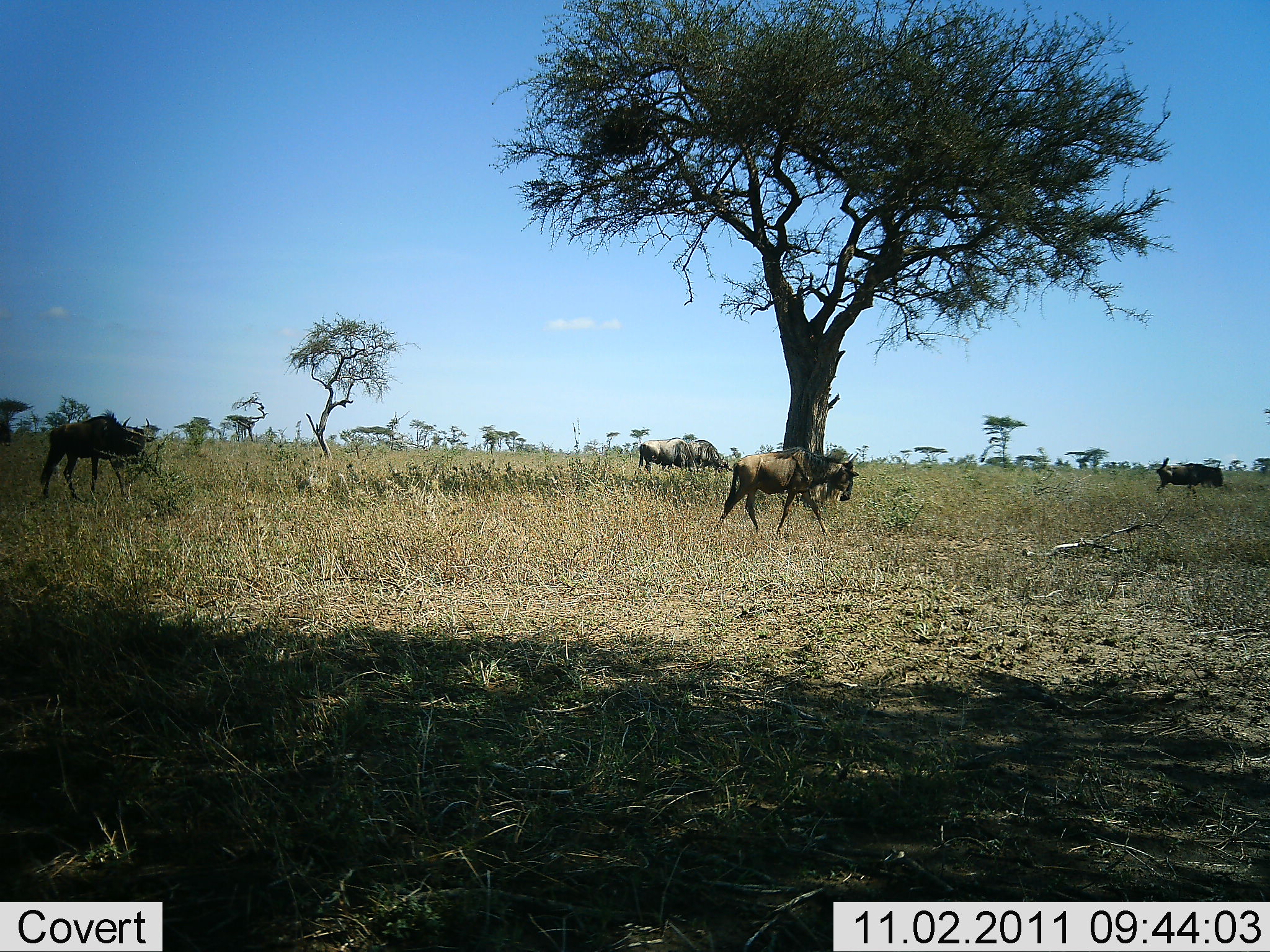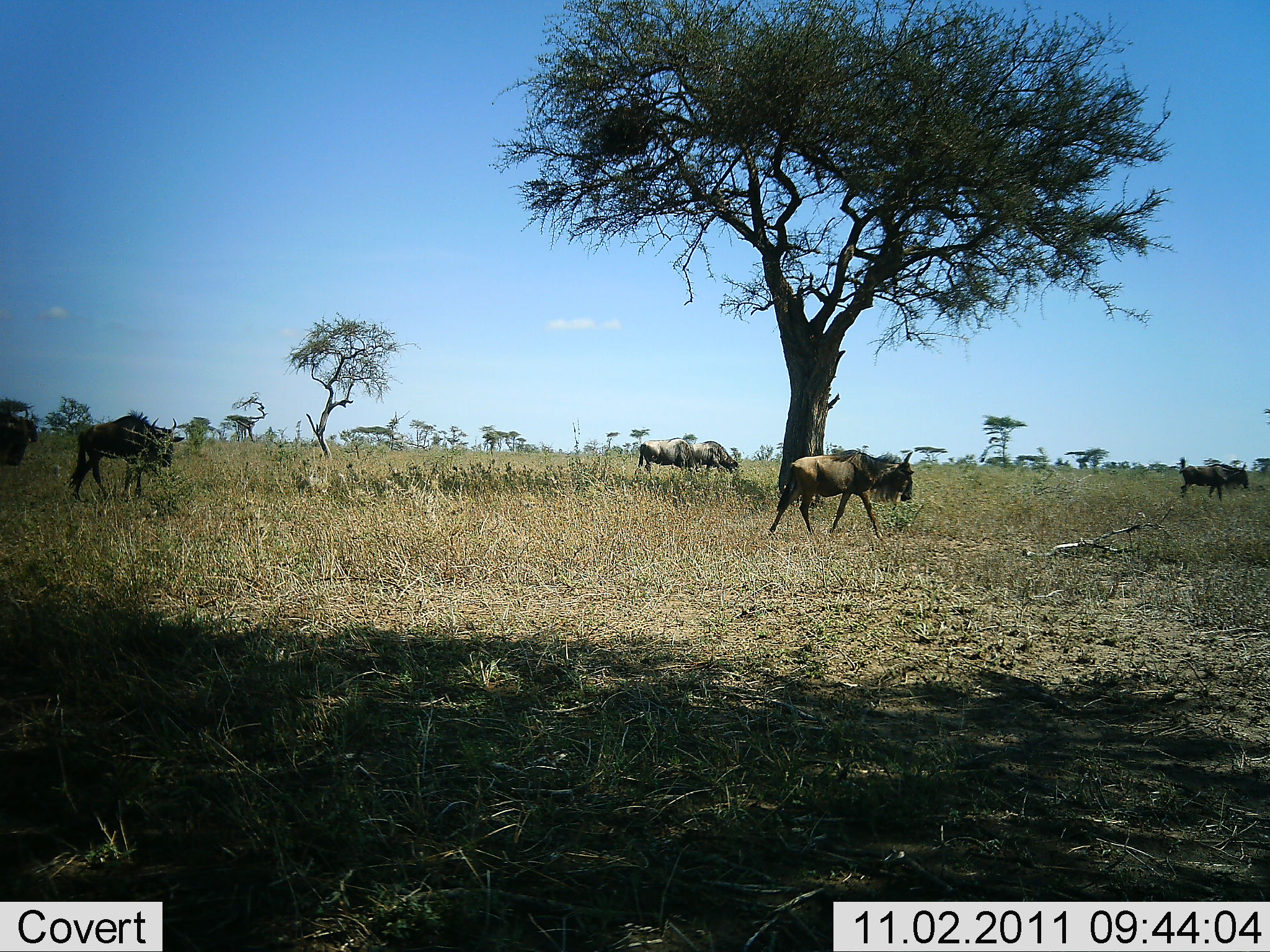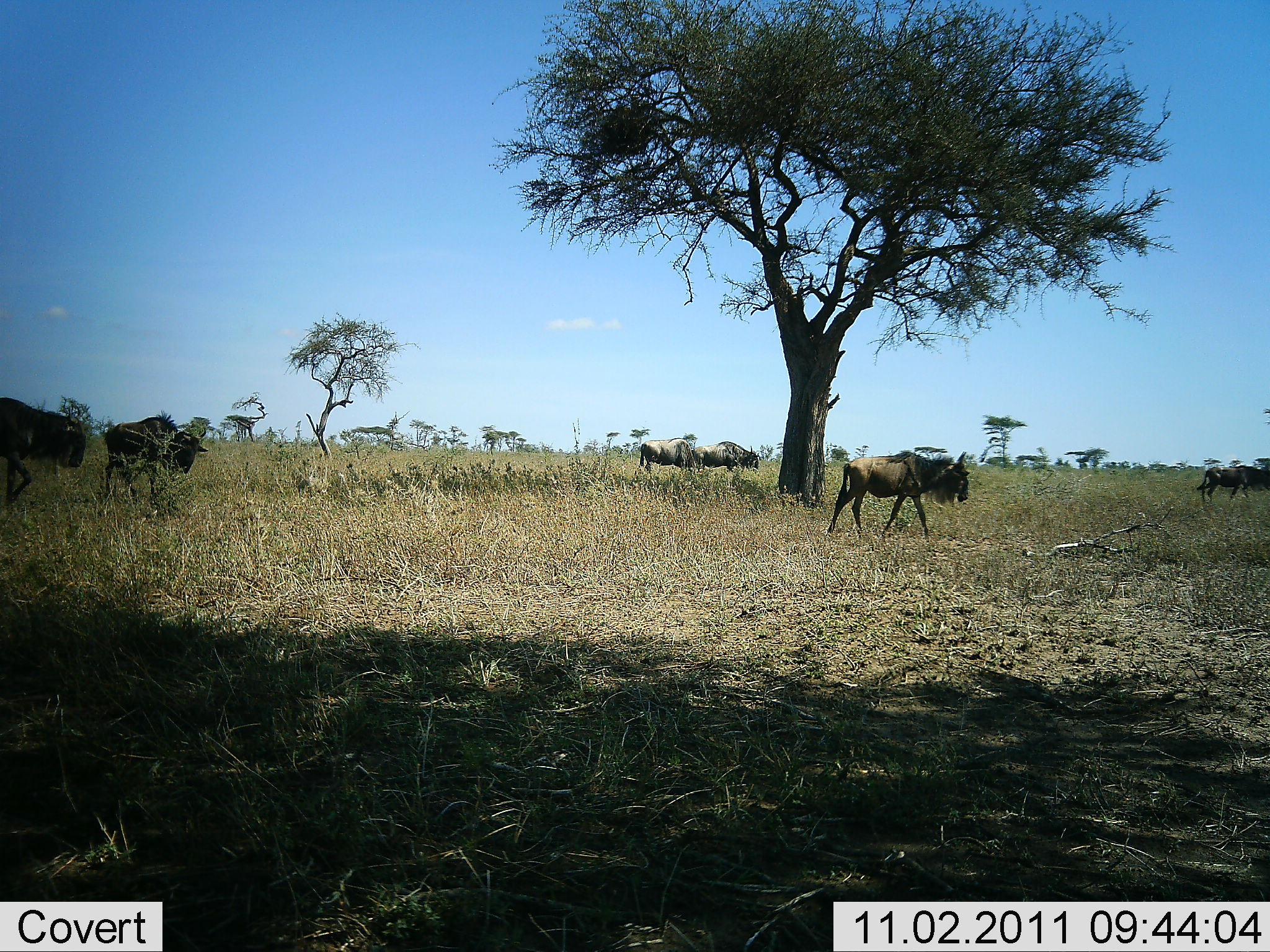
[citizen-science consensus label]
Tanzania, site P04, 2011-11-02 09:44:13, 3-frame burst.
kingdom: Animalia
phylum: Chordata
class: Mammalia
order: Artiodactyla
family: Bovidae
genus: Connochaetes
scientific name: Connochaetes taurinus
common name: blue wildebeest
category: wildebeest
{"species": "wildebeest (blue wildebeest) (Connochaetes taurinus)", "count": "6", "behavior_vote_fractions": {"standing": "8%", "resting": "0%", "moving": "92%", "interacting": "0%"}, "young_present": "0%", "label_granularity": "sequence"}